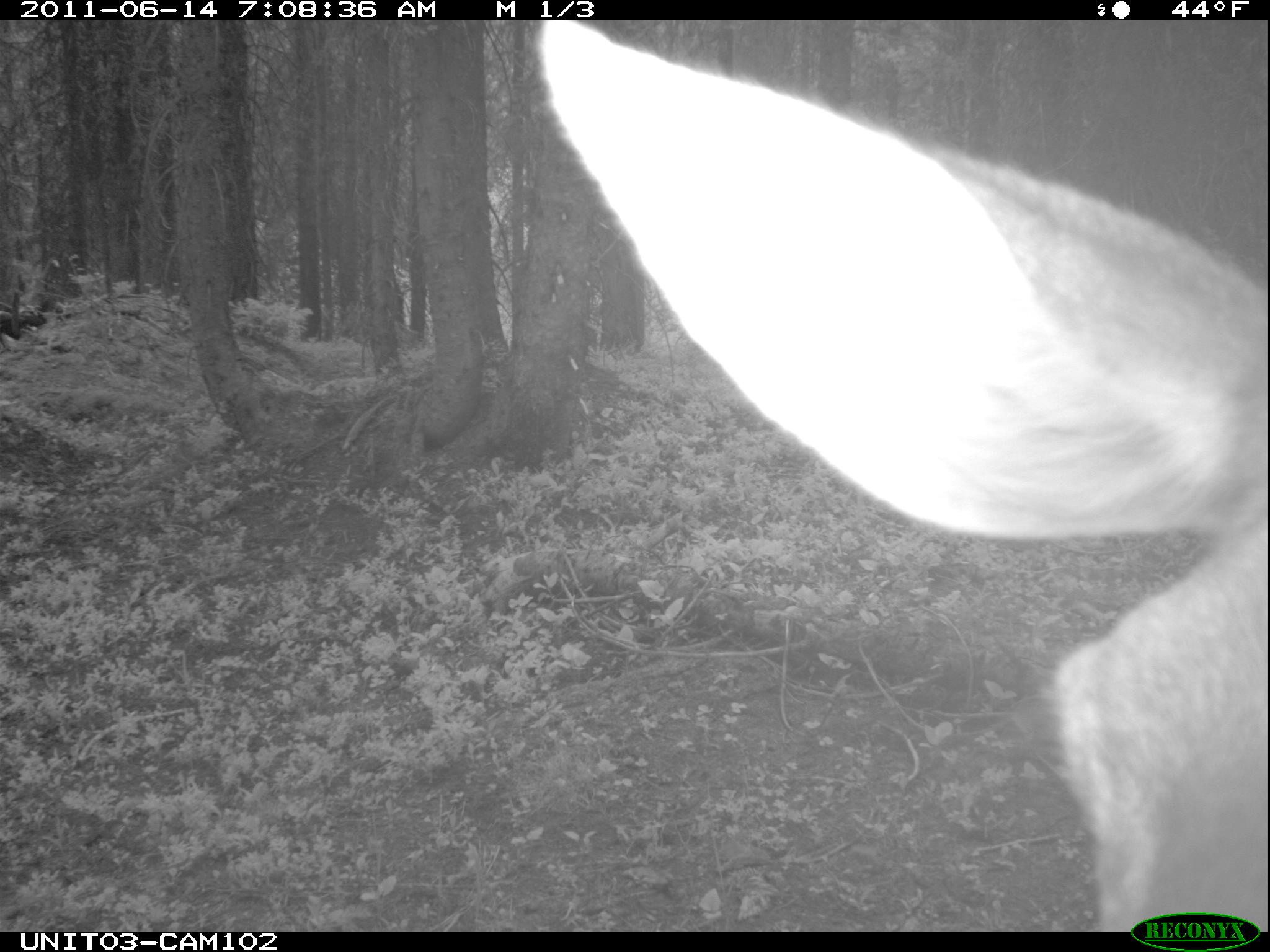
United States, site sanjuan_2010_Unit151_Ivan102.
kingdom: Animalia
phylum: Chordata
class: Mammalia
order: Artiodactyla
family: Cervidae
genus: Odocoileus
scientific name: Odocoileus hemionus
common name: mule deer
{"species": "Odocoileus hemionus (mule deer)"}